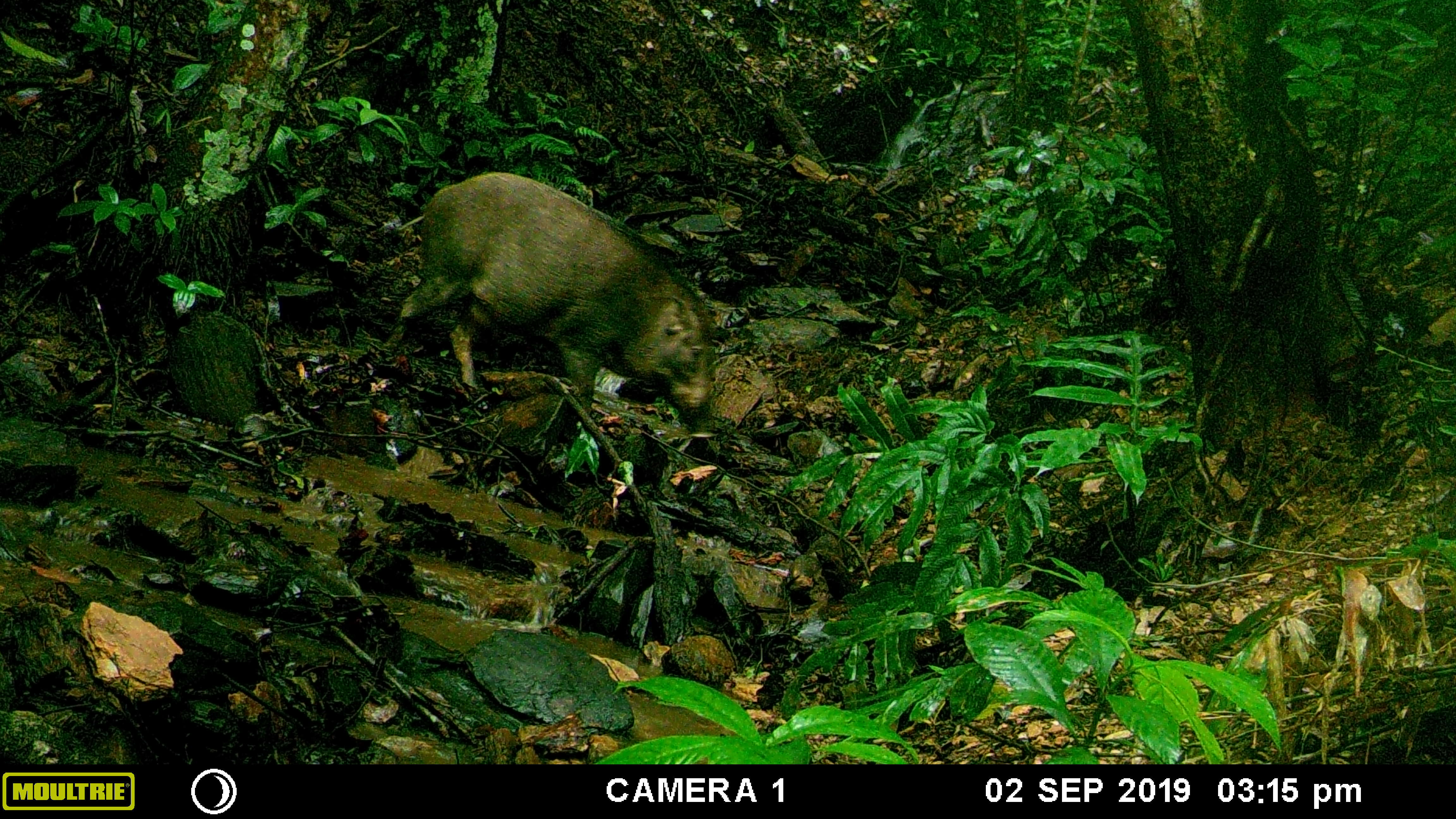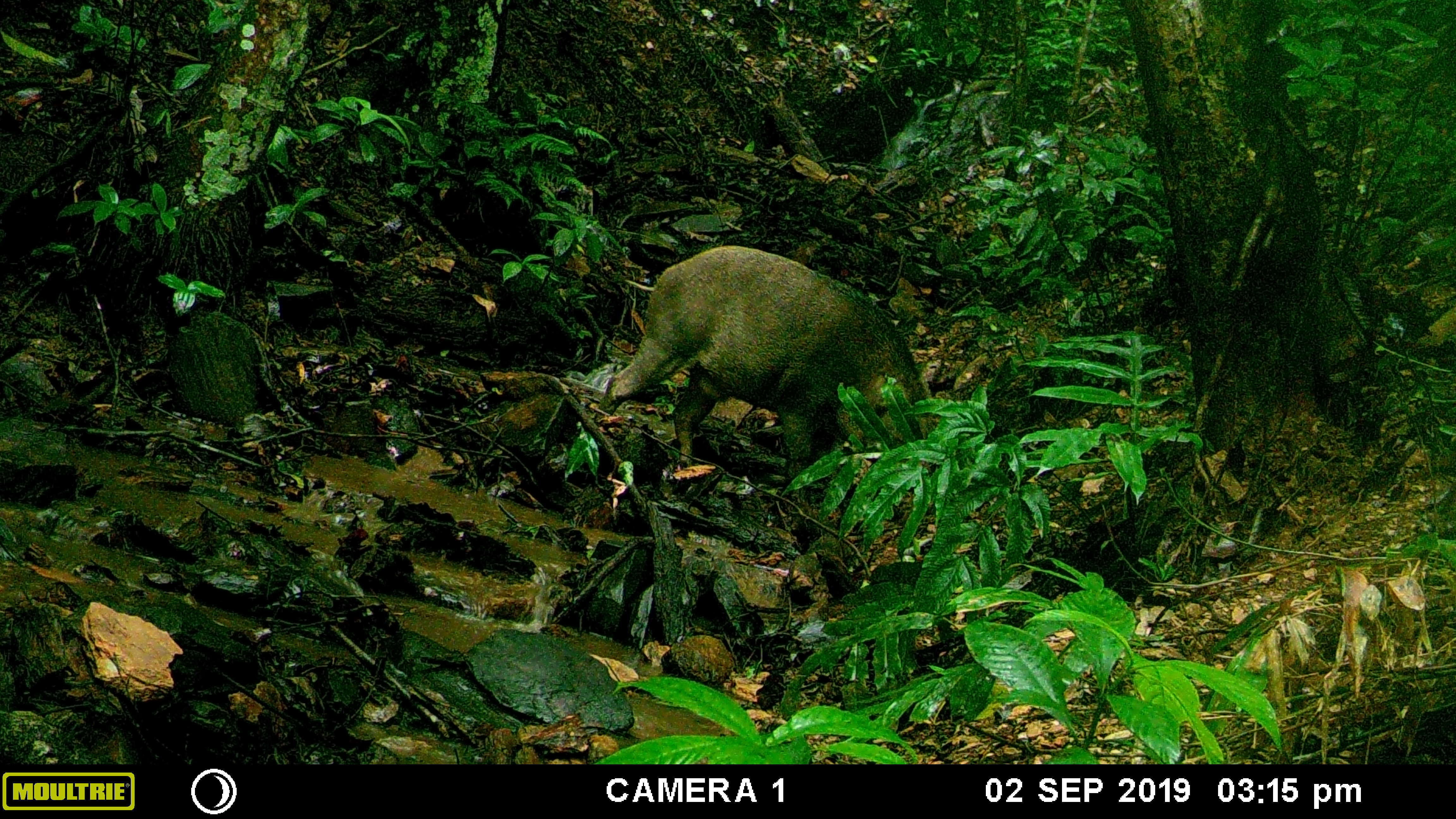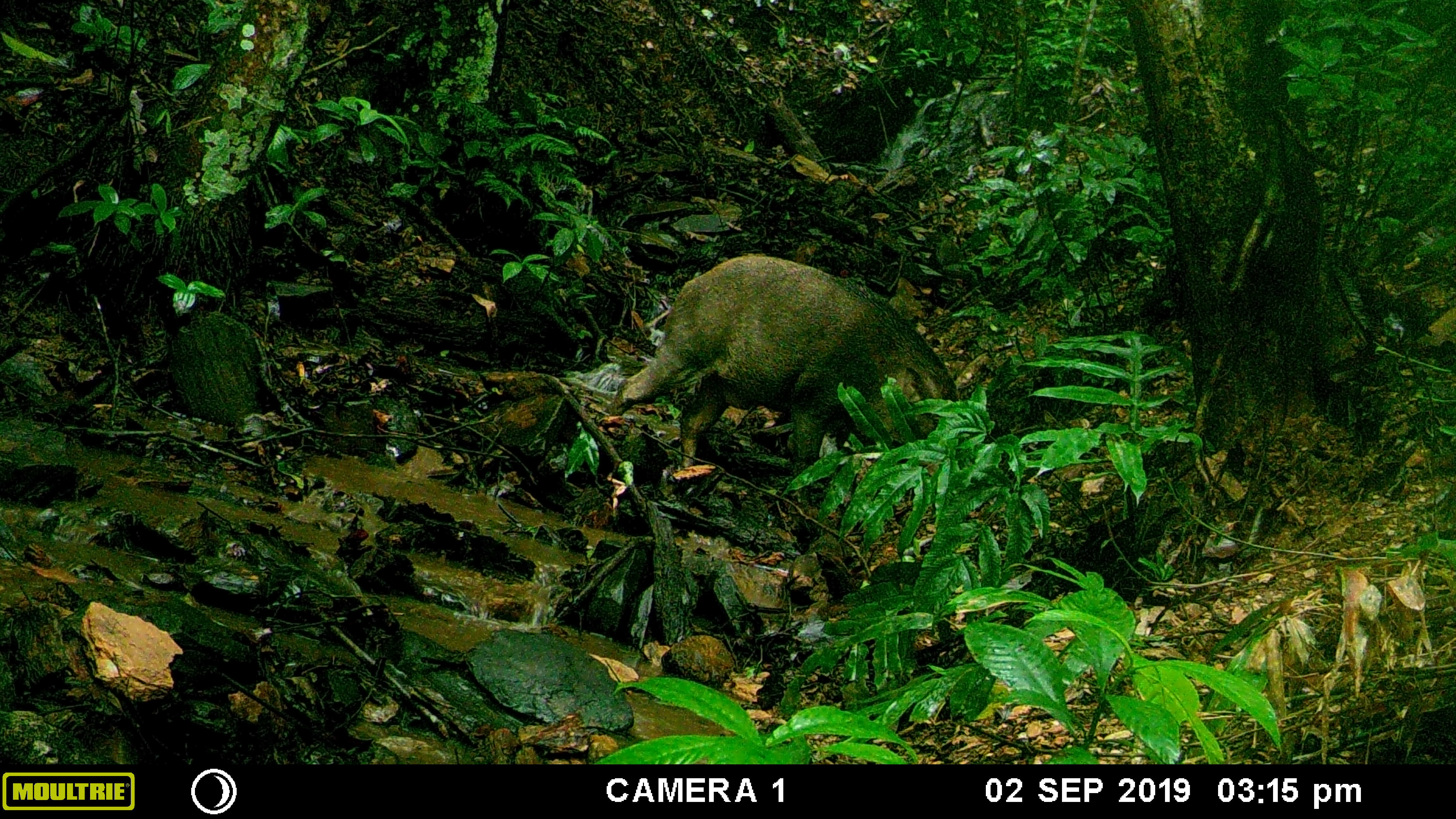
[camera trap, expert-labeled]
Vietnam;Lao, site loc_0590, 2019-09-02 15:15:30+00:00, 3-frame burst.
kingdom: Animalia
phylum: Chordata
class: Mammalia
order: Artiodactyla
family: Suidae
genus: Sus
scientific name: Sus scrofa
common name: eurasian wild pig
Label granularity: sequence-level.